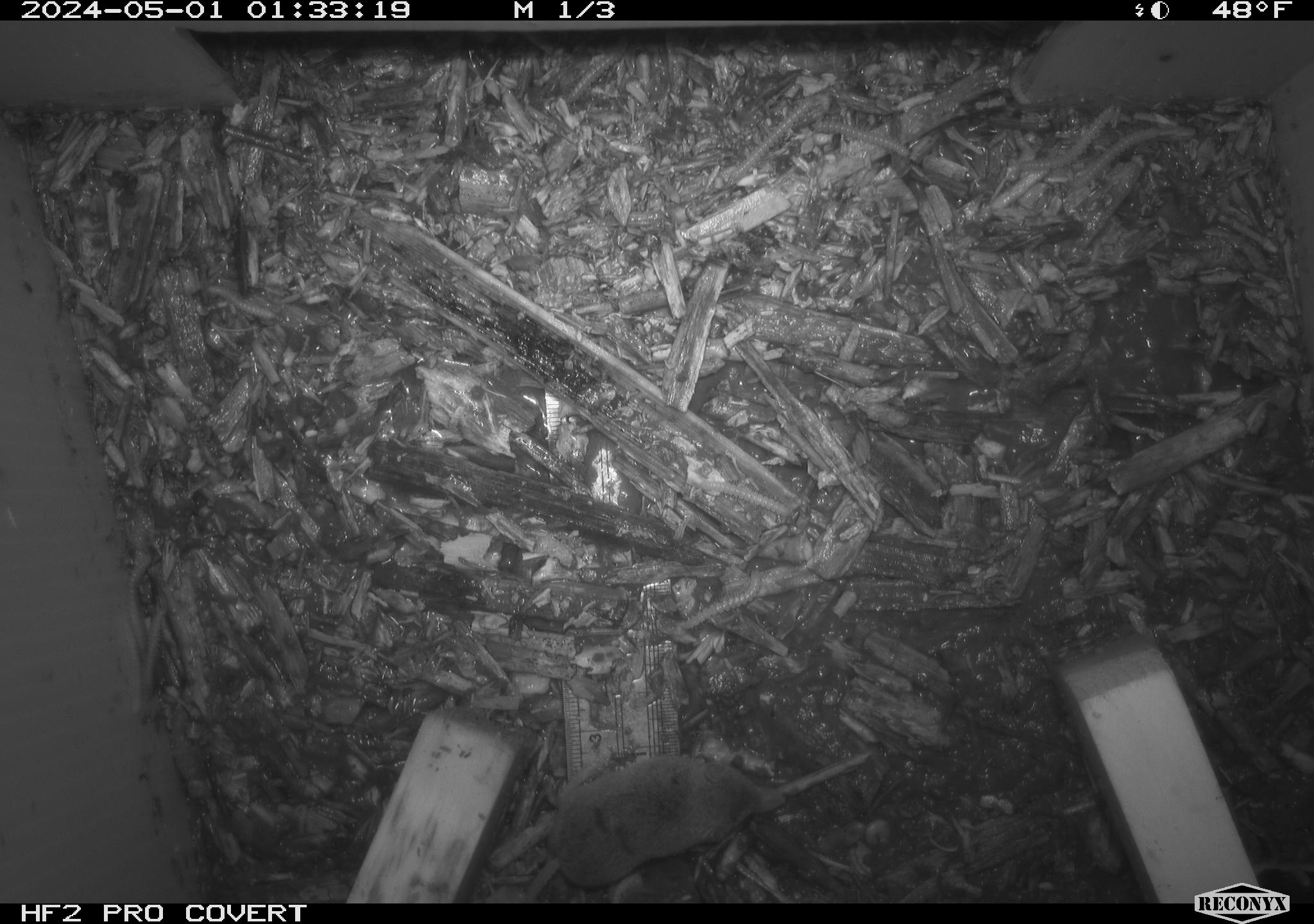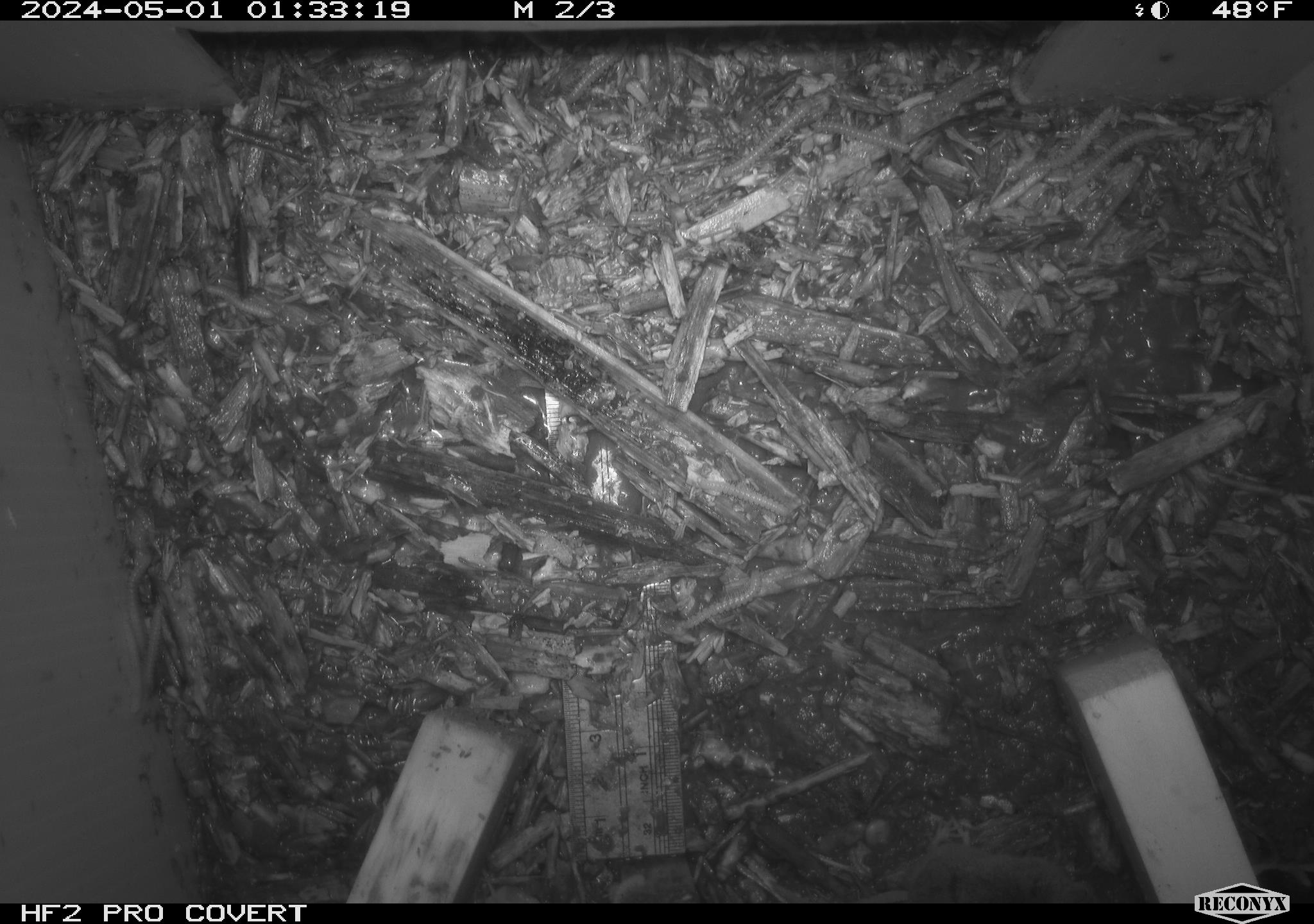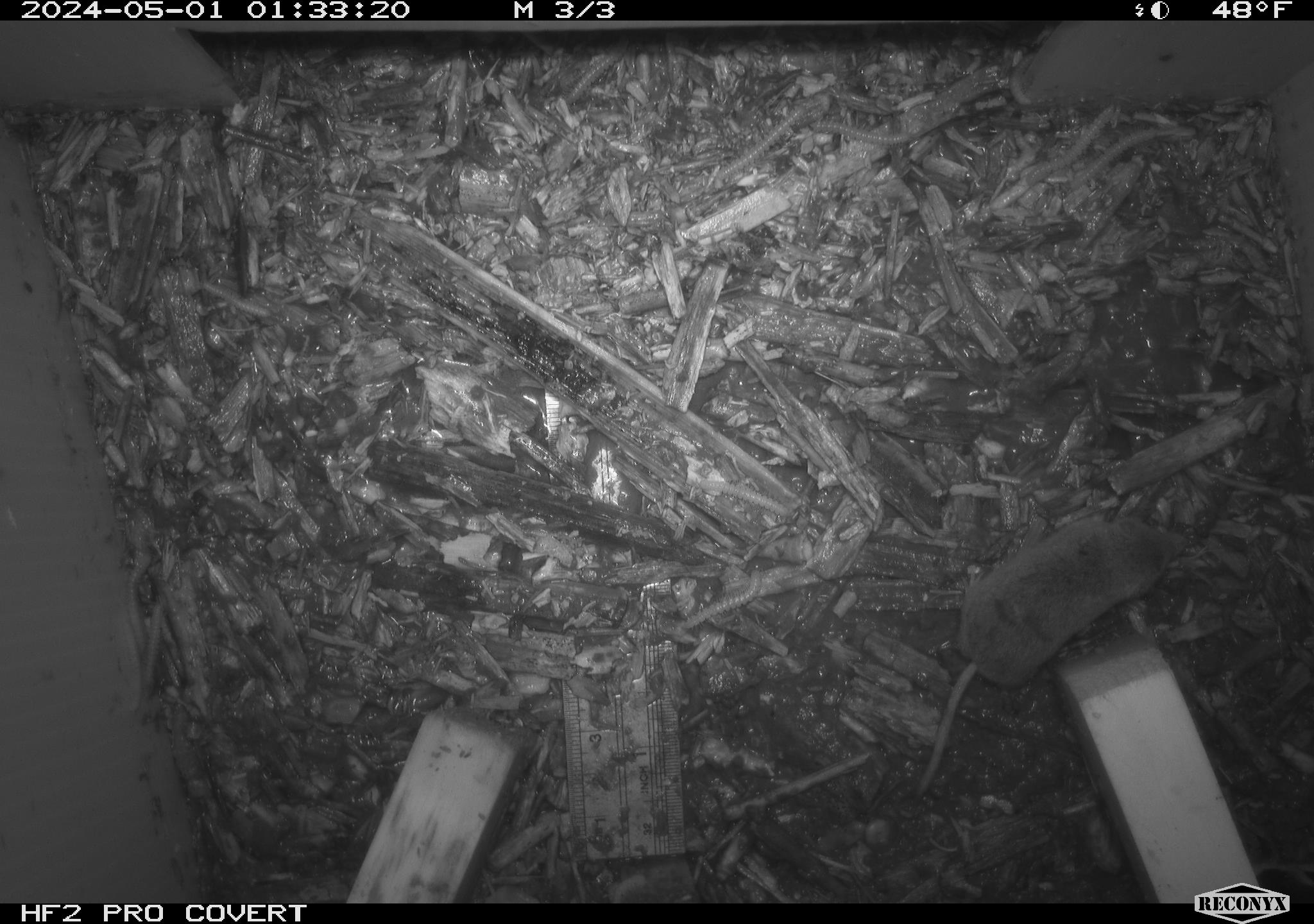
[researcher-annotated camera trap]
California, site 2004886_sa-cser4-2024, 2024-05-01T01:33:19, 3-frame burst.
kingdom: Animalia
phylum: Chordata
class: Mammalia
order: Eulipotyphla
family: Soricidae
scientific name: Soricidae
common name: shrews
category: soricidae family